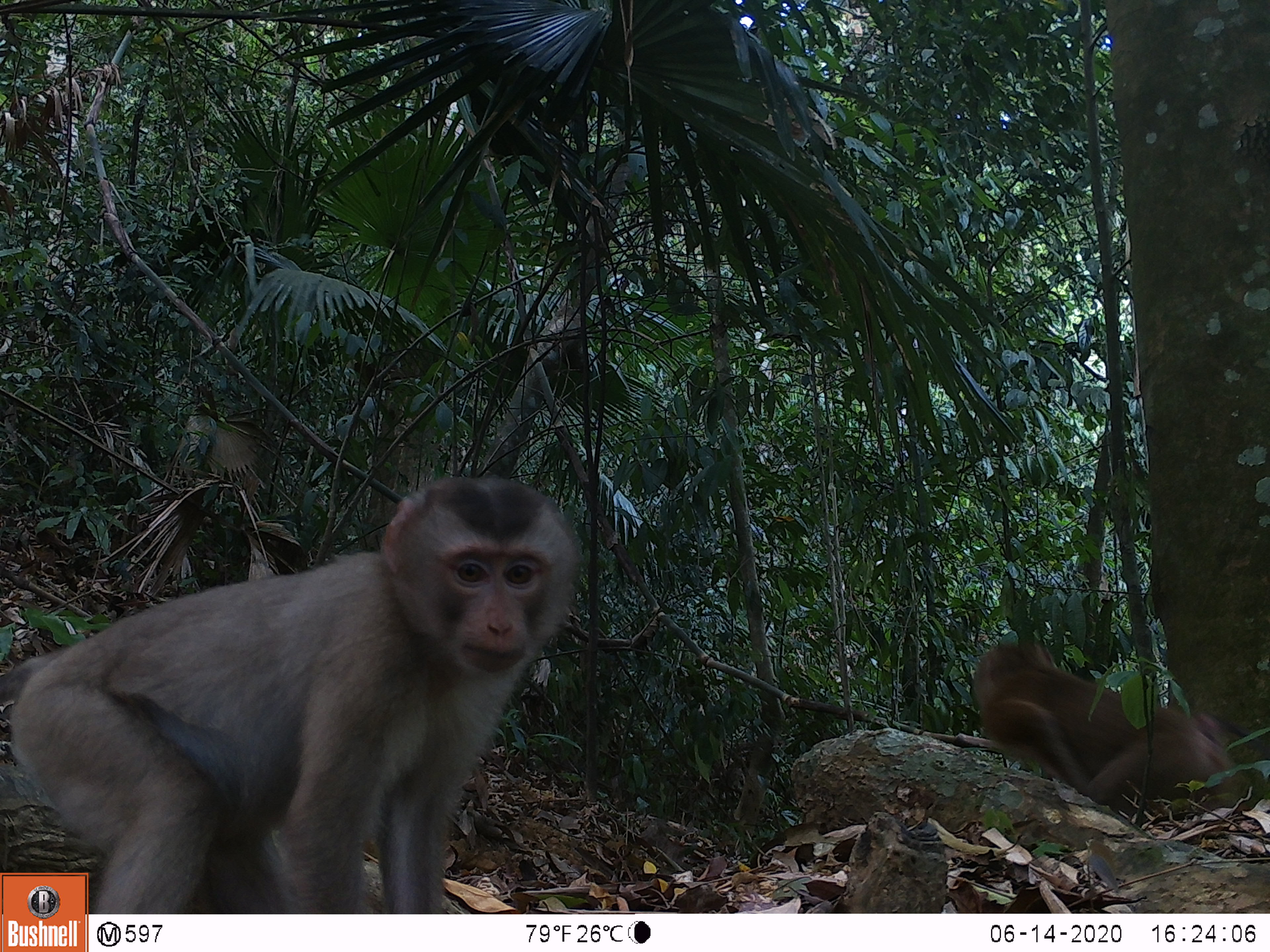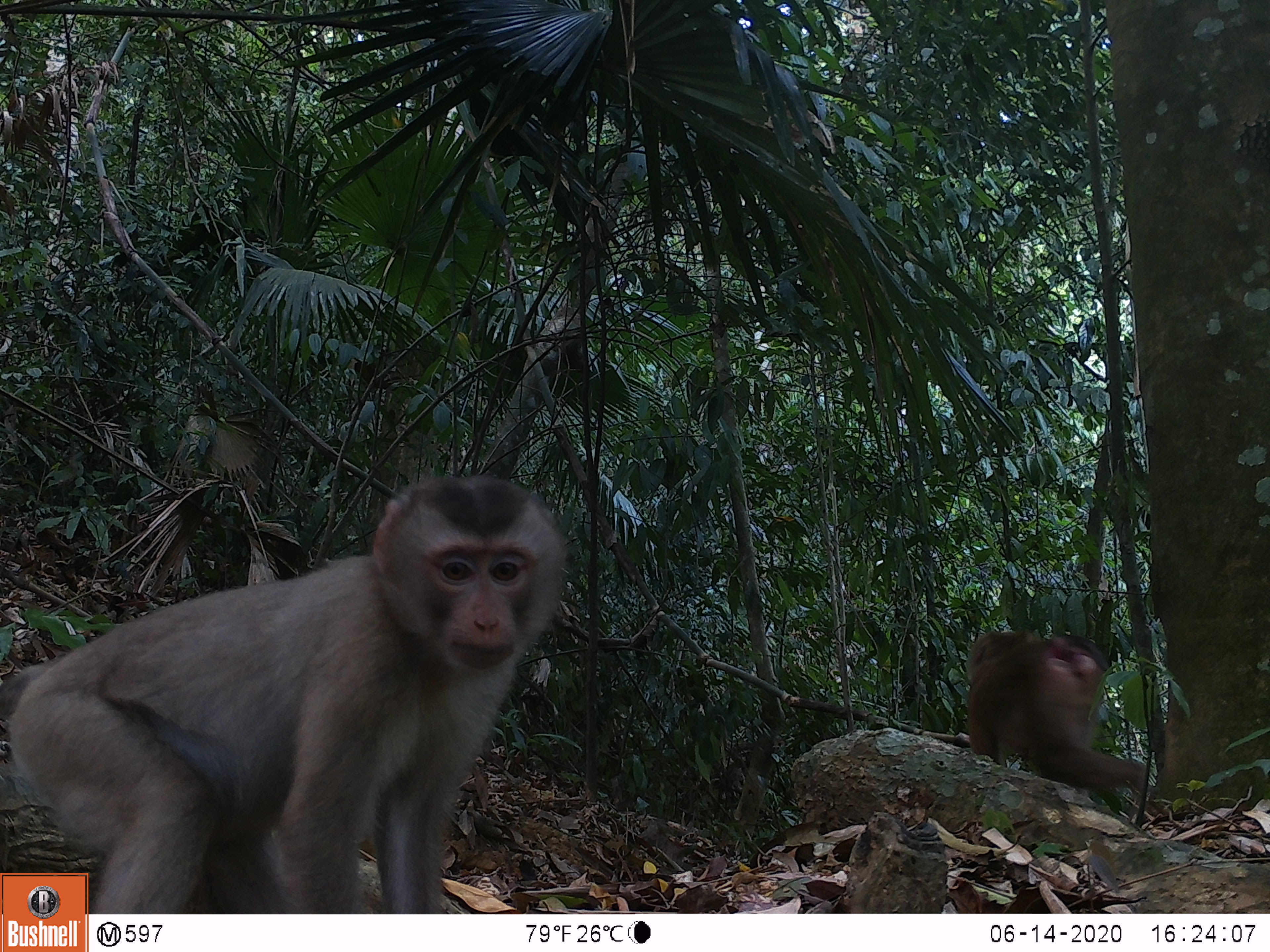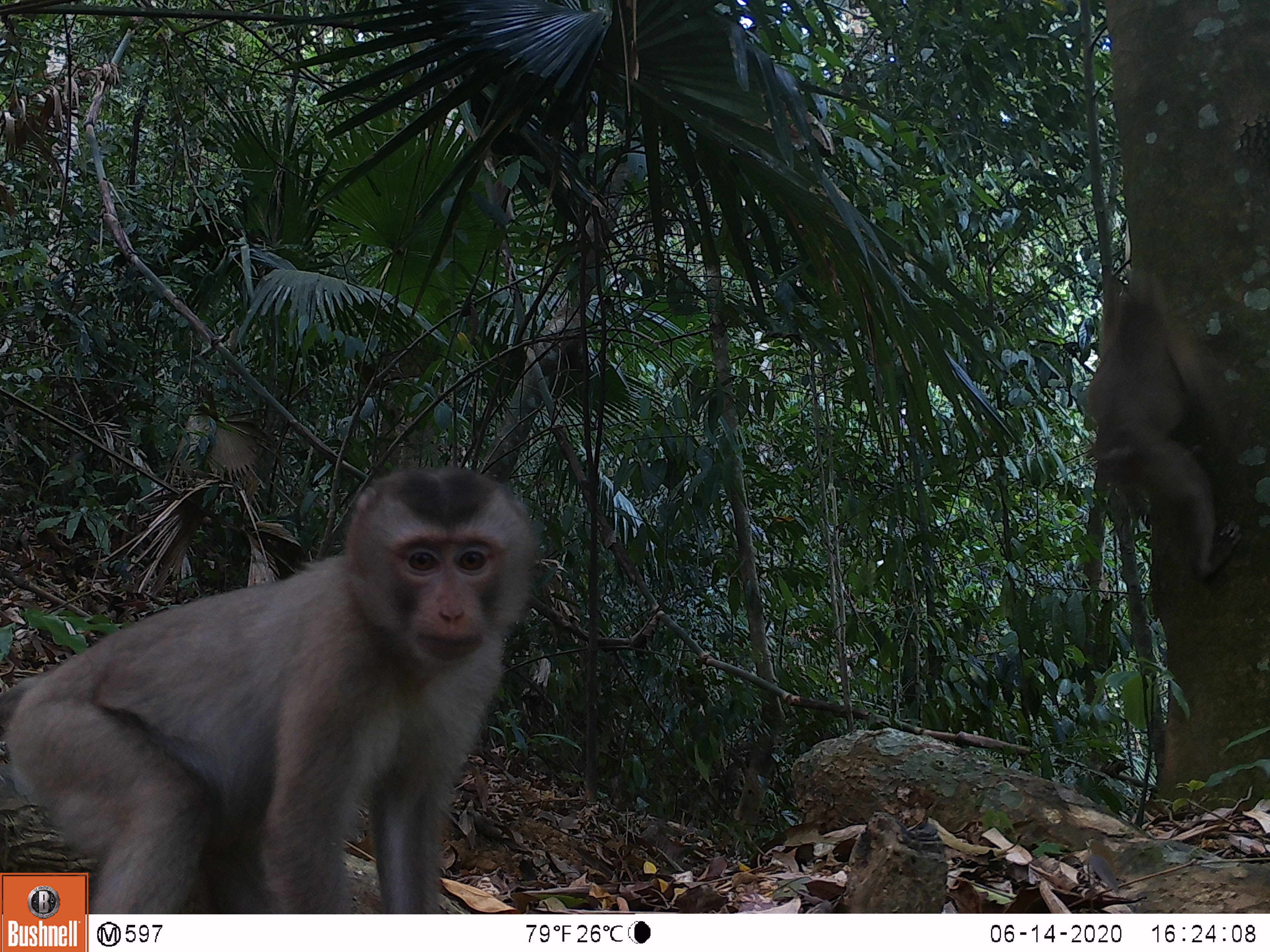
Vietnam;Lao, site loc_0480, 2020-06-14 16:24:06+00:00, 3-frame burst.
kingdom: Animalia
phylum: Chordata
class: Mammalia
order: Primates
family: Cercopithecidae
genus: Macaca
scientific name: Macaca nemestrina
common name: pig-tailed macaque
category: pig tailed macaque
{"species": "pig tailed macaque (pig-tailed macaque) (Macaca nemestrina)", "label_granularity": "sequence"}